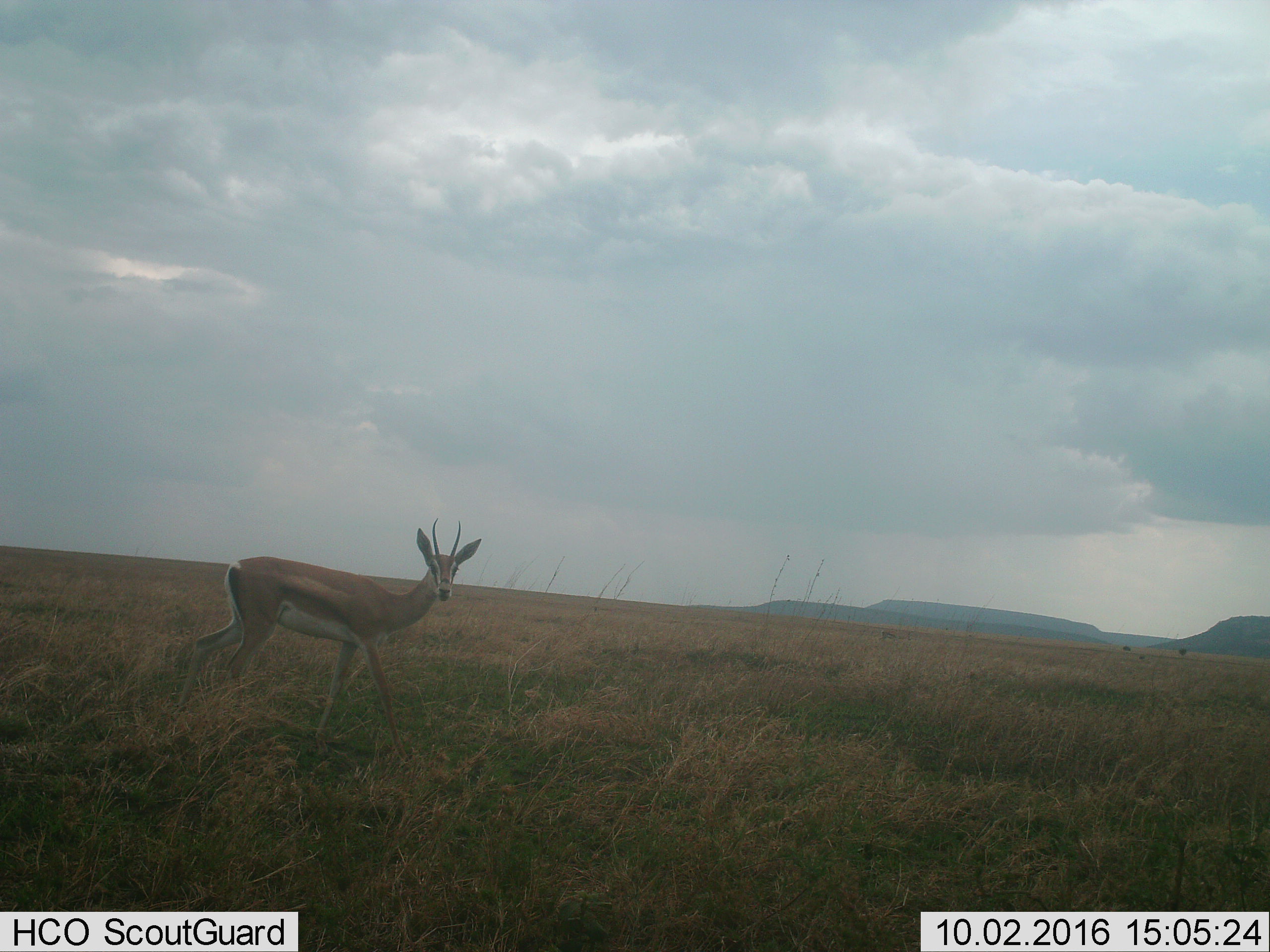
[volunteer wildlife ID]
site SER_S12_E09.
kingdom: Animalia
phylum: Chordata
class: Mammalia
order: Artiodactyla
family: Bovidae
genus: Nanger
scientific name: Nanger granti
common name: grant's gazelle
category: gazellegrants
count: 1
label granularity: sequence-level